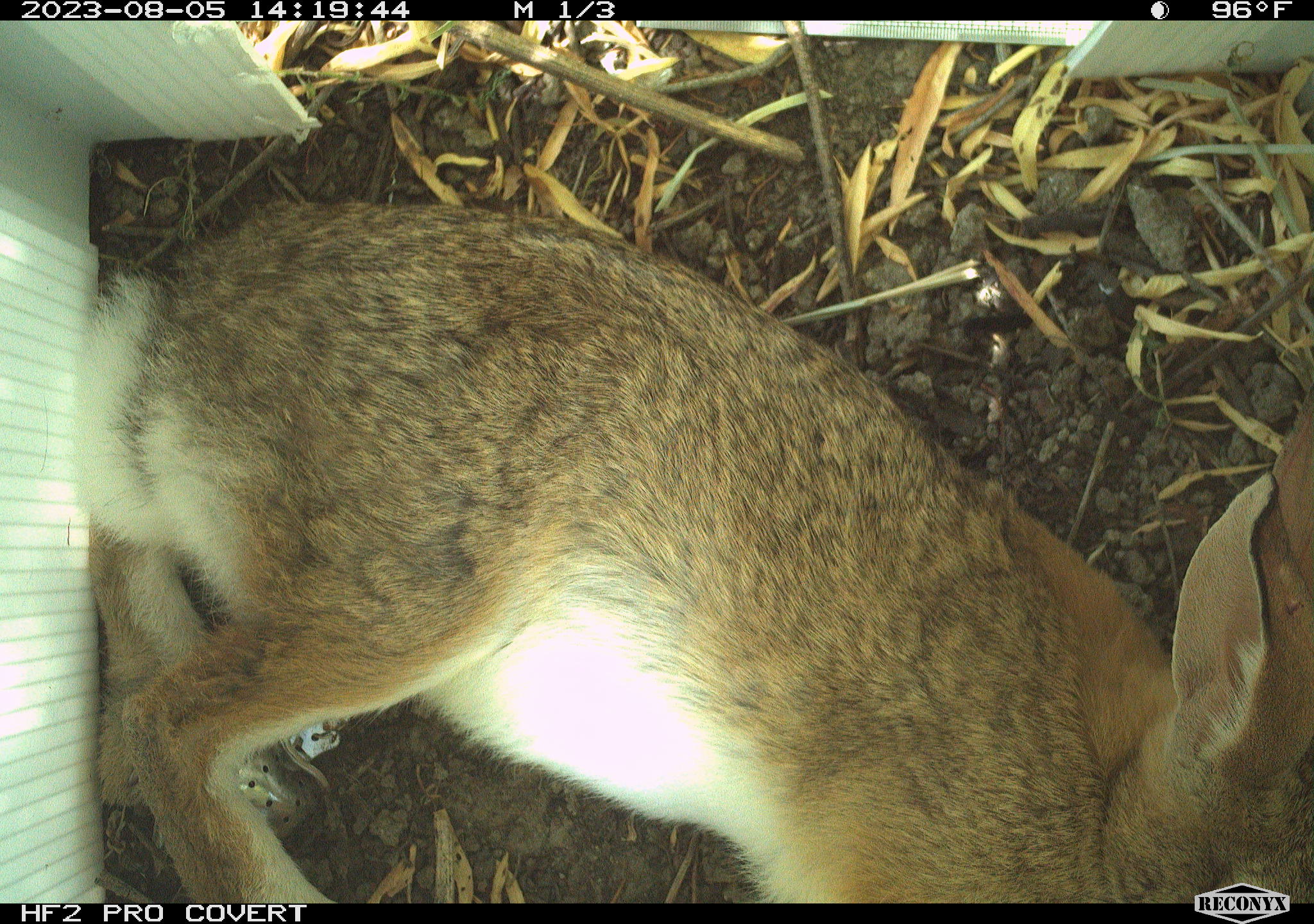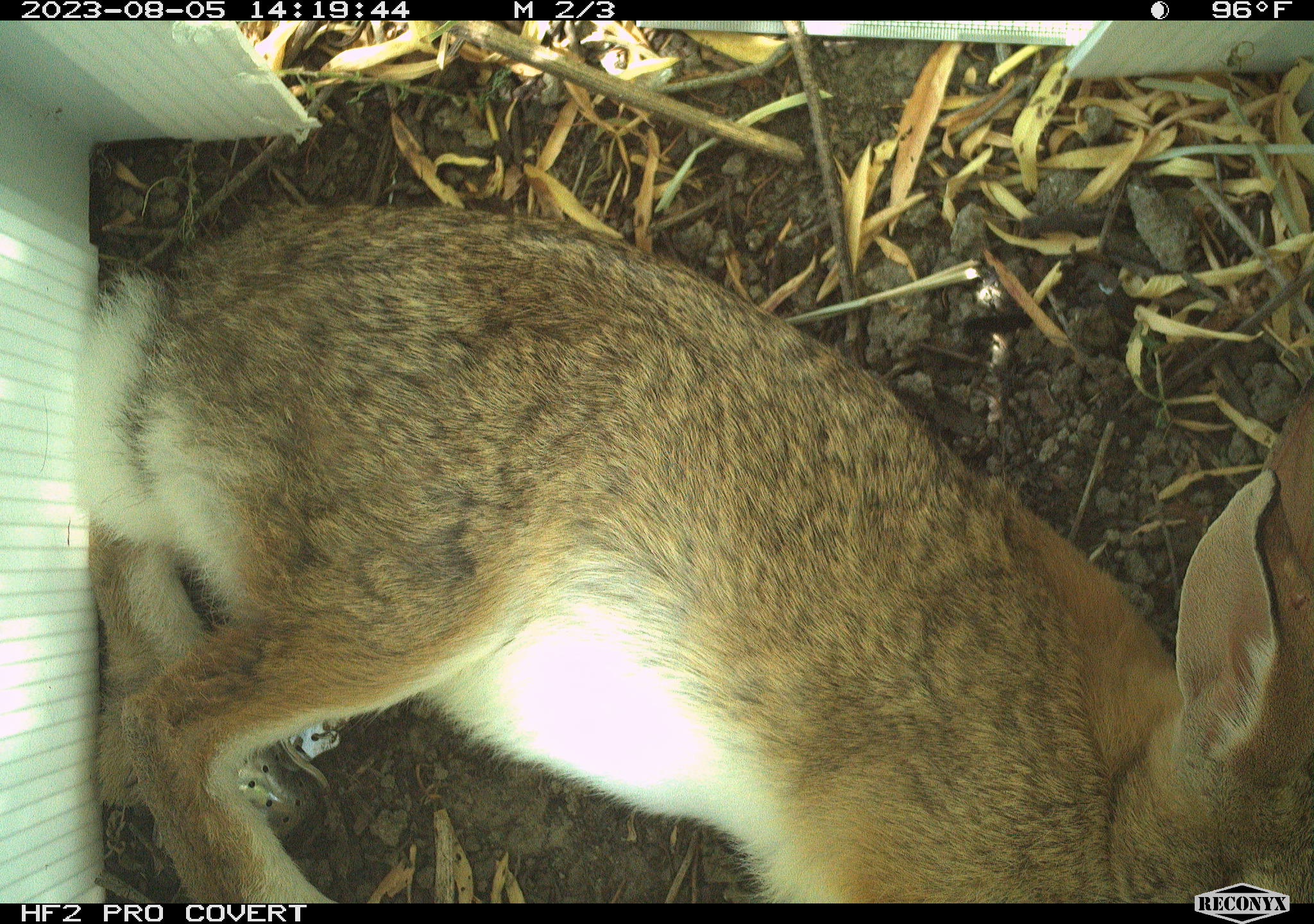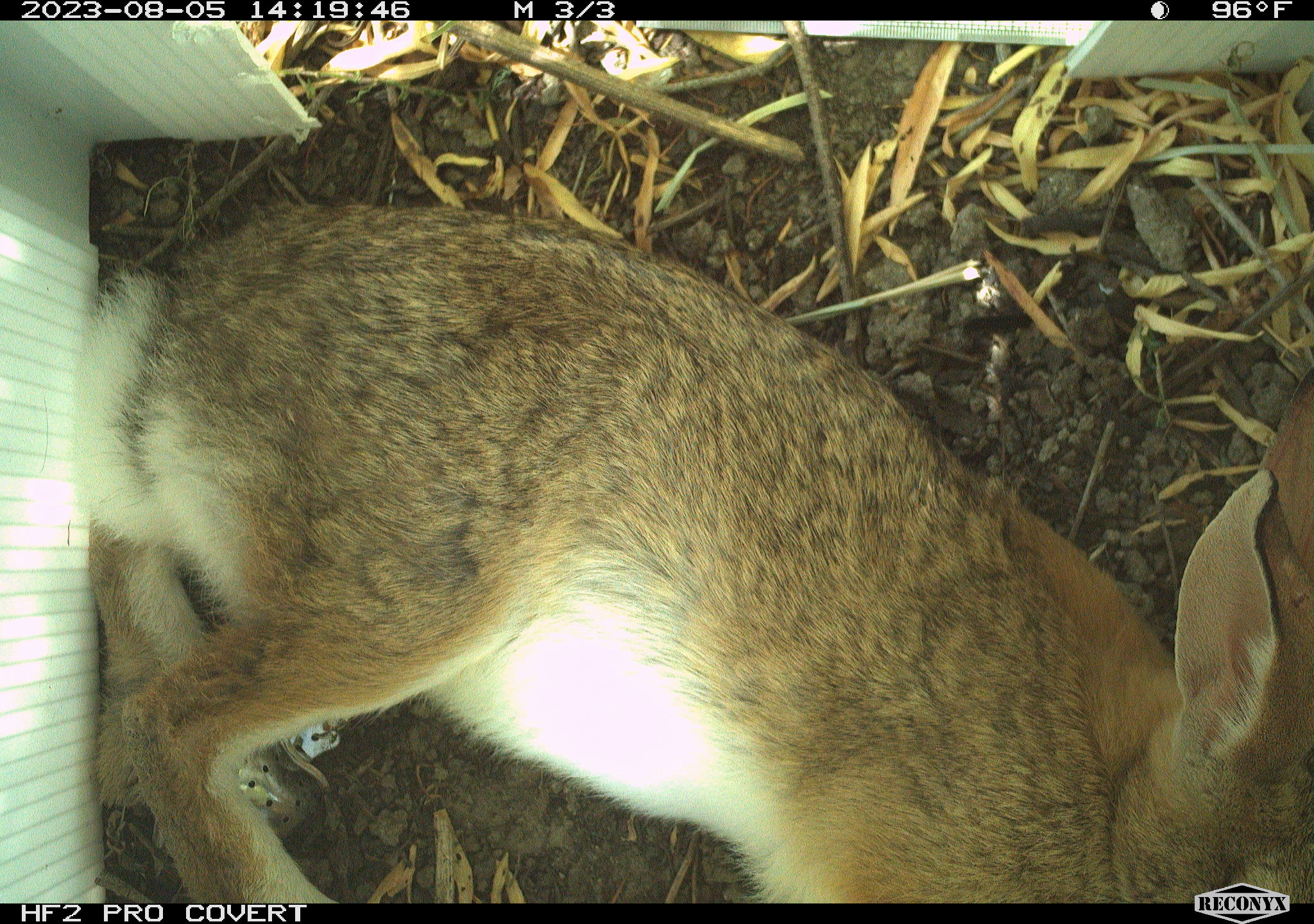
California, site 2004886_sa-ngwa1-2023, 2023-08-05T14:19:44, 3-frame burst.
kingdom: Animalia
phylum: Chordata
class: Mammalia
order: Lagomorpha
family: Leporidae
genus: Sylvilagus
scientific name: Sylvilagus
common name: cottontail rabbits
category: sylvilagus species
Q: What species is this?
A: Sylvilagus species (cottontail rabbits) (Sylvilagus).